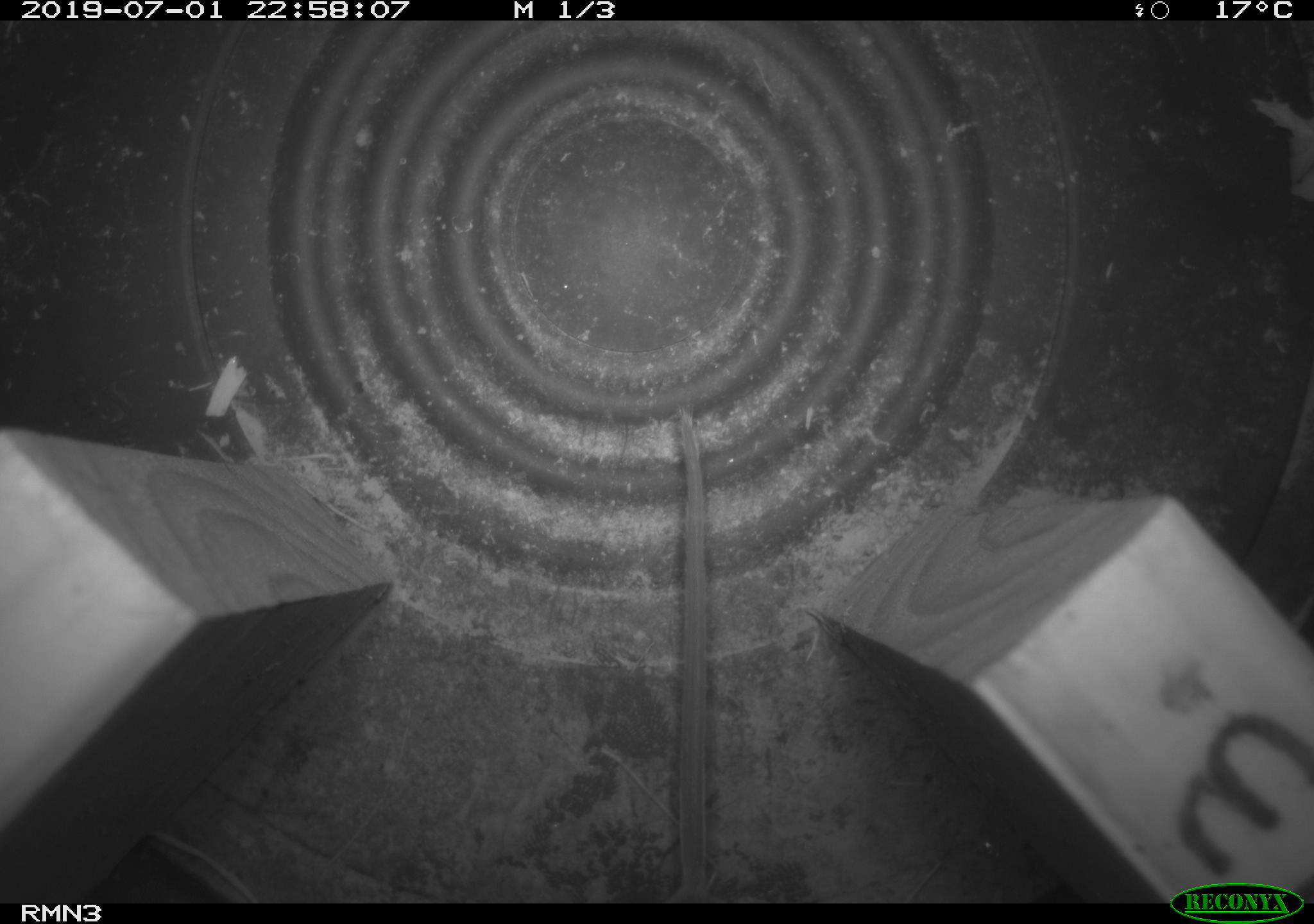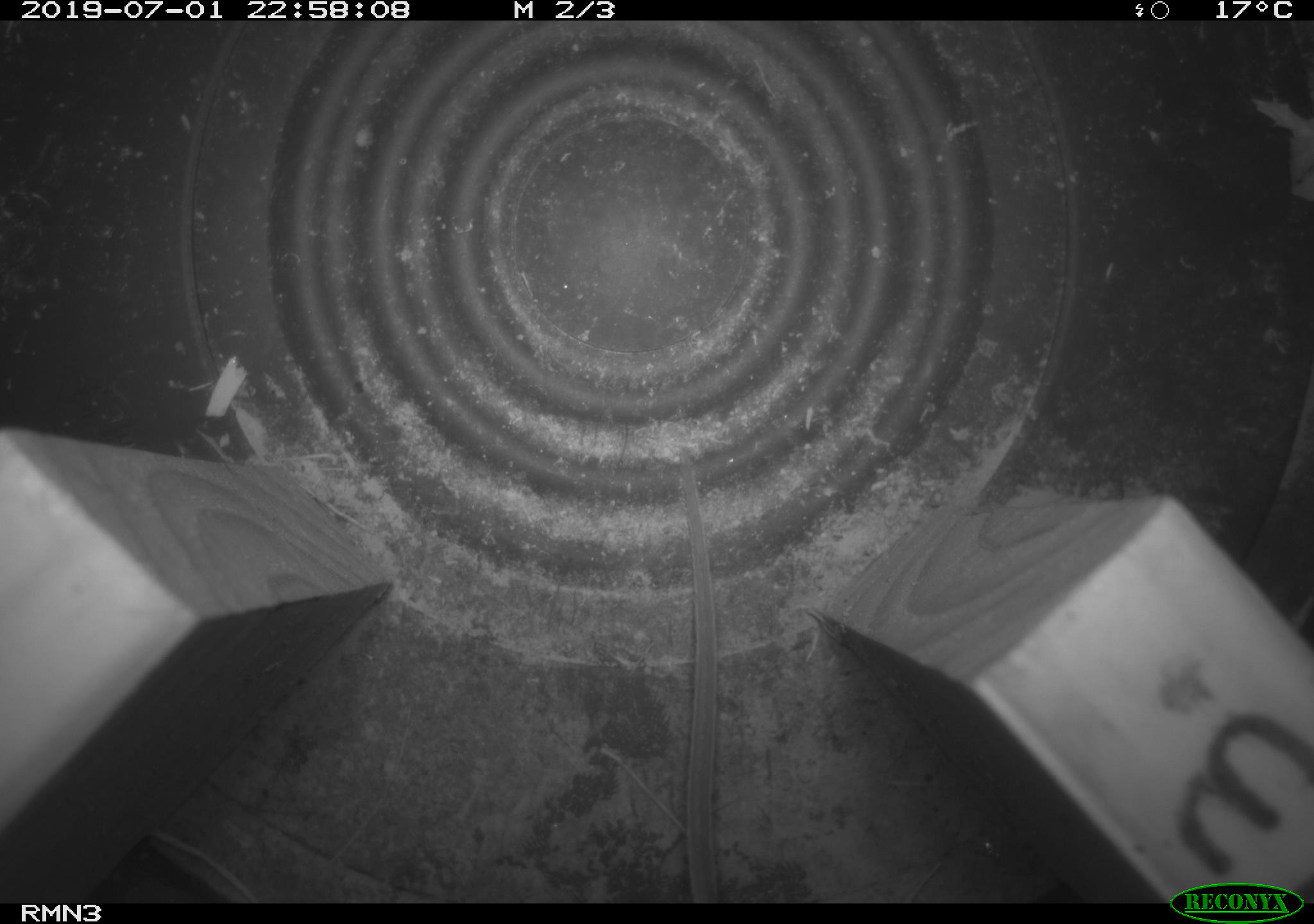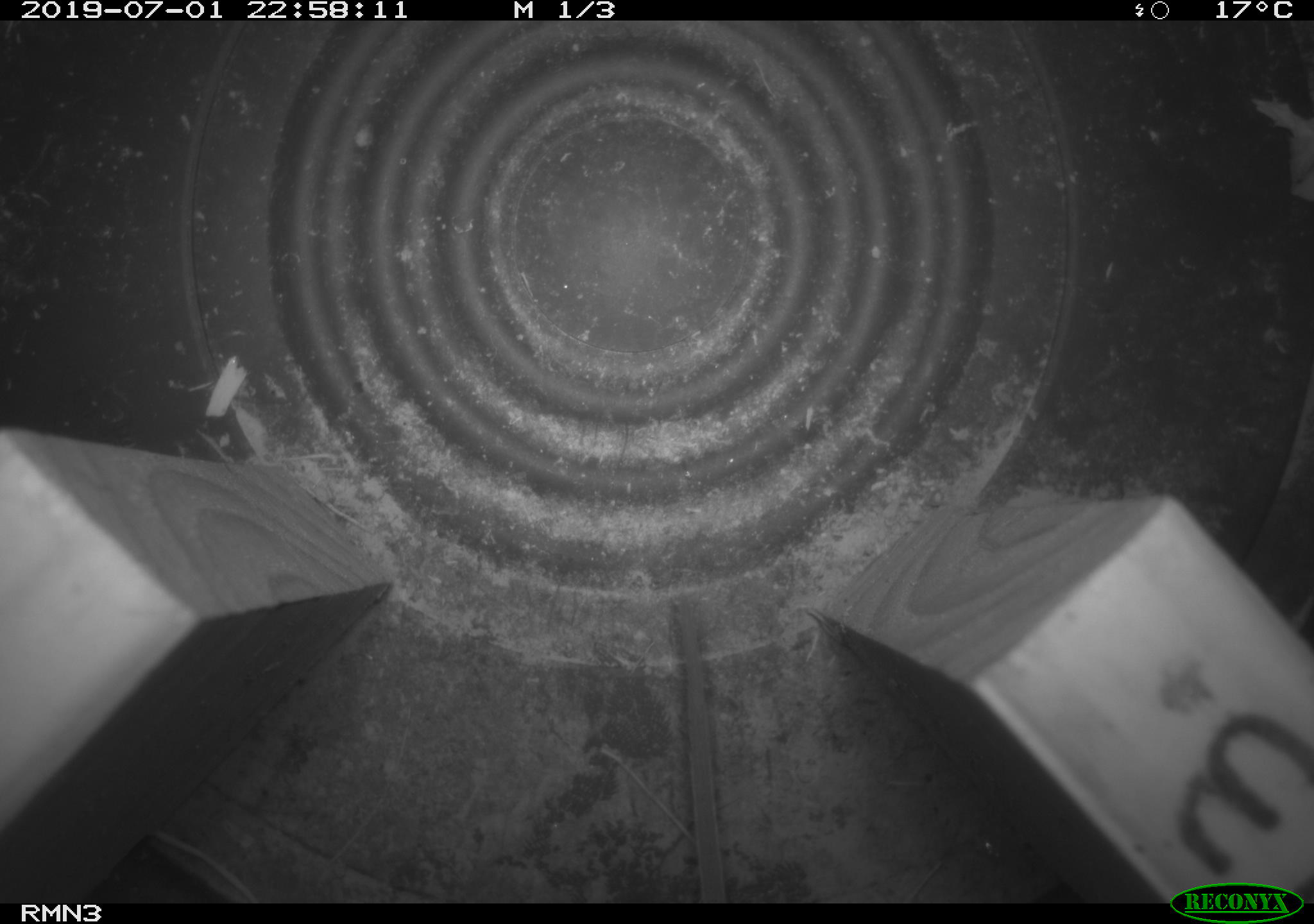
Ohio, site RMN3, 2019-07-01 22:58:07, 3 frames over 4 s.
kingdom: Animalia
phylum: Chordata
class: Mammalia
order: Rodentia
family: Cricetidae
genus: Peromyscus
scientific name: Peromyscus leucopus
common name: white-footed mouse